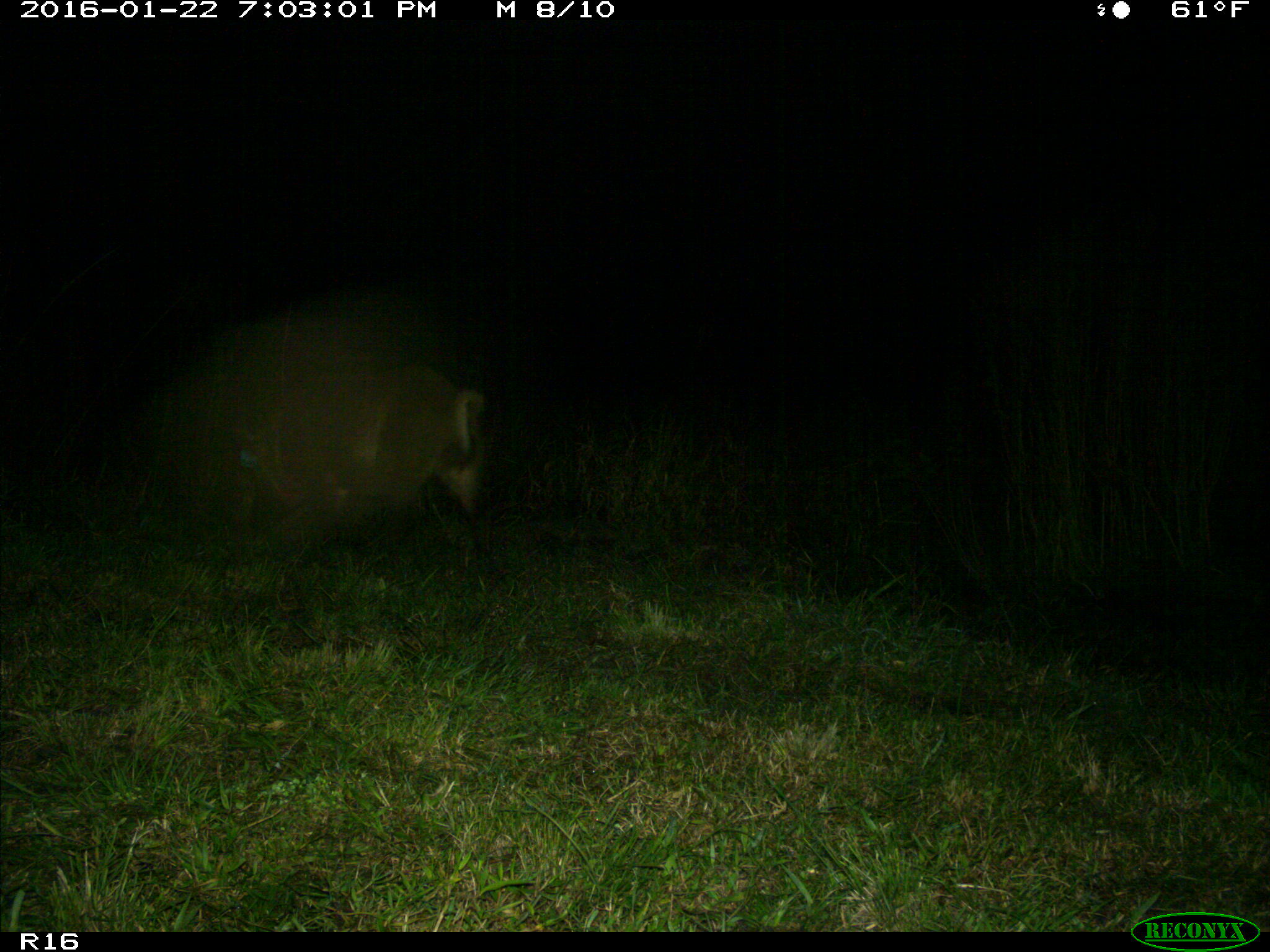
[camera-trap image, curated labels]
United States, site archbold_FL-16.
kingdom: Animalia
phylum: Chordata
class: Mammalia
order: Artiodactyla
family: Suidae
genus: Sus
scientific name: Sus scrofa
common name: wild boar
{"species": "Sus scrofa (wild boar)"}